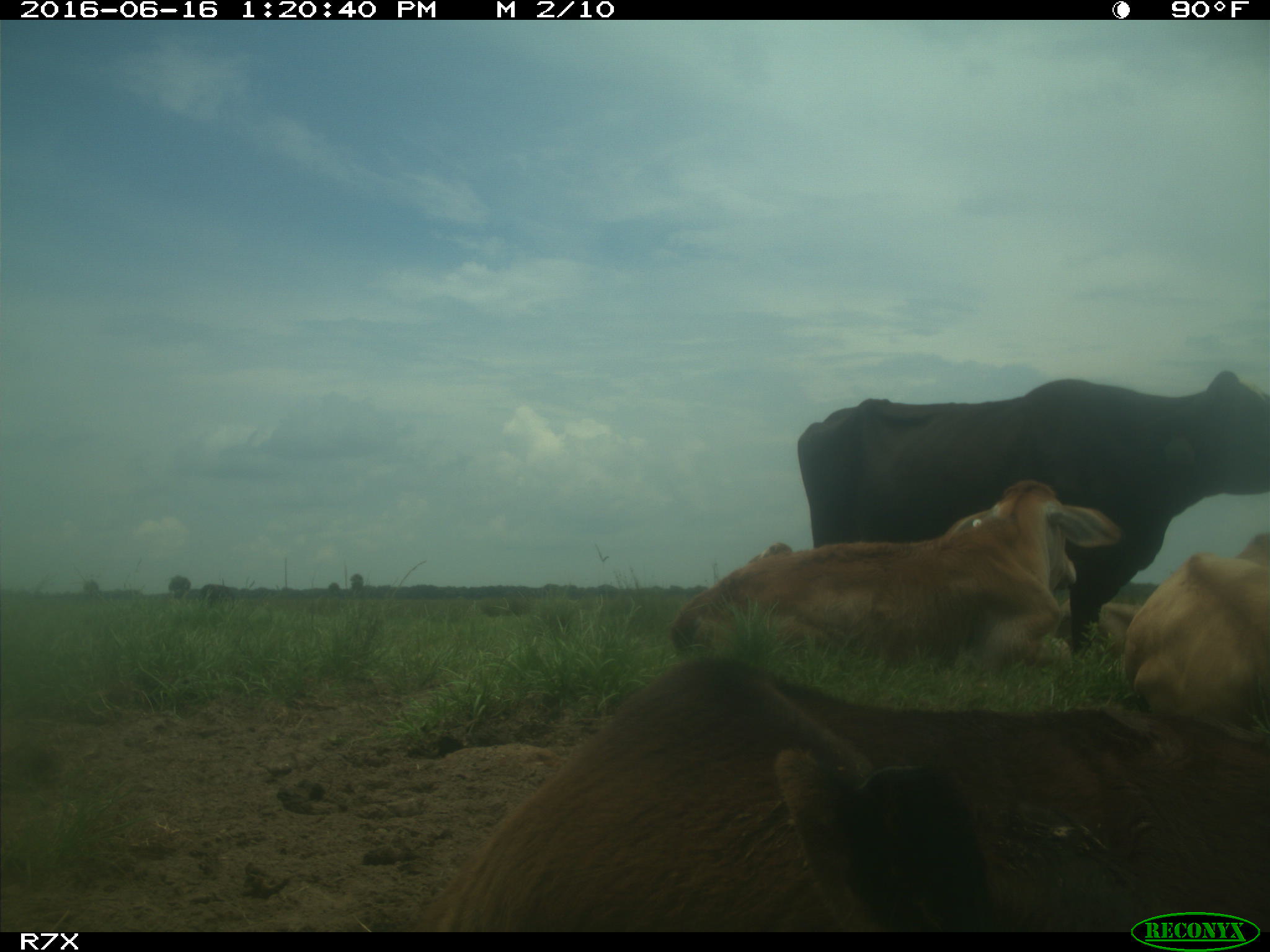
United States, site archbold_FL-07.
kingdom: Animalia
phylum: Chordata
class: Mammalia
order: Artiodactyla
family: Bovidae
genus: Bos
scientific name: Bos taurus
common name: domestic cow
Bos taurus (domestic cow).